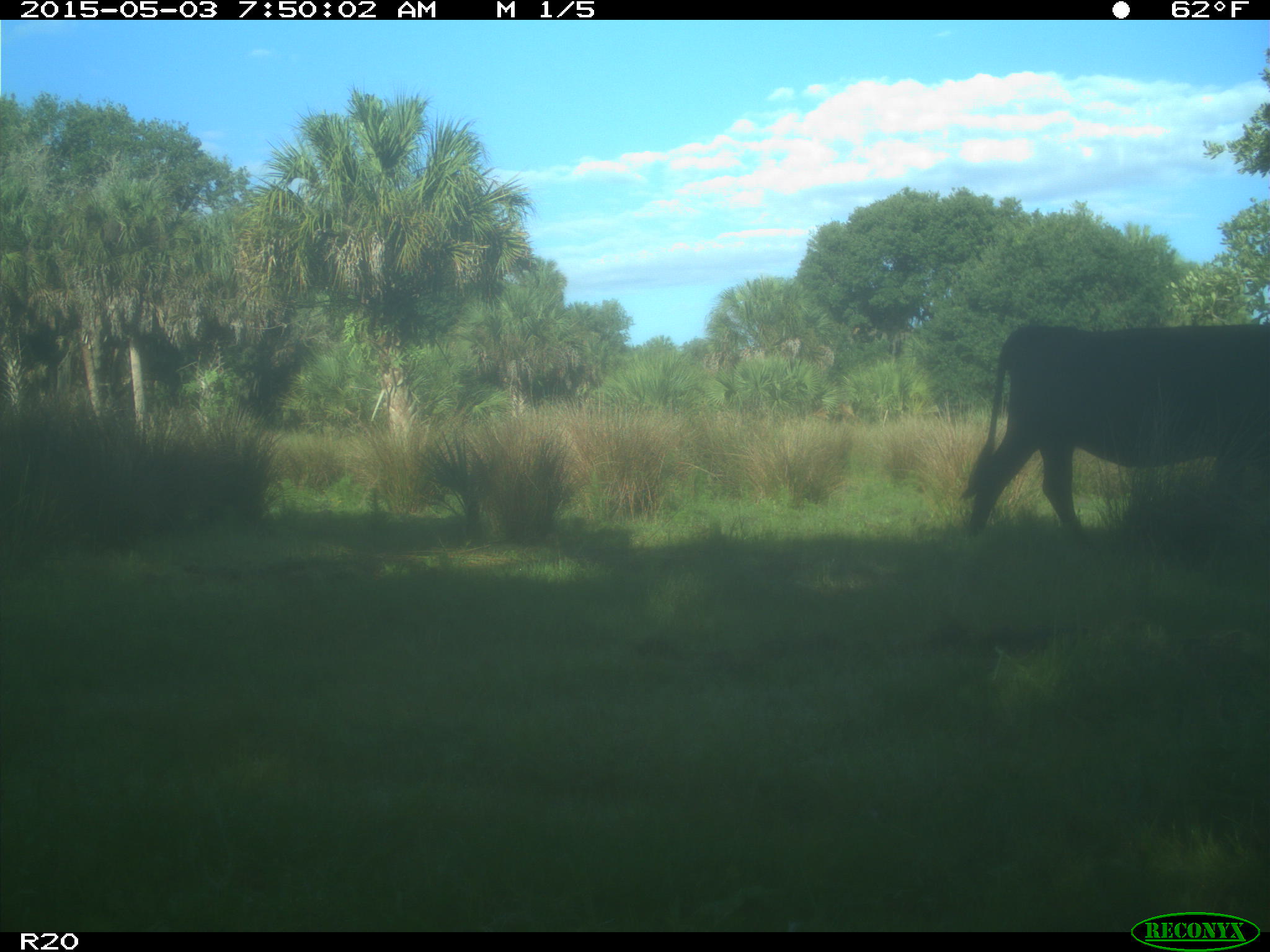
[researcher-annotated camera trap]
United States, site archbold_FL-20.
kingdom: Animalia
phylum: Chordata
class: Mammalia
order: Artiodactyla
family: Bovidae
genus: Bos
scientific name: Bos taurus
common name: domestic cow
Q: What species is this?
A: Bos taurus (domestic cow).